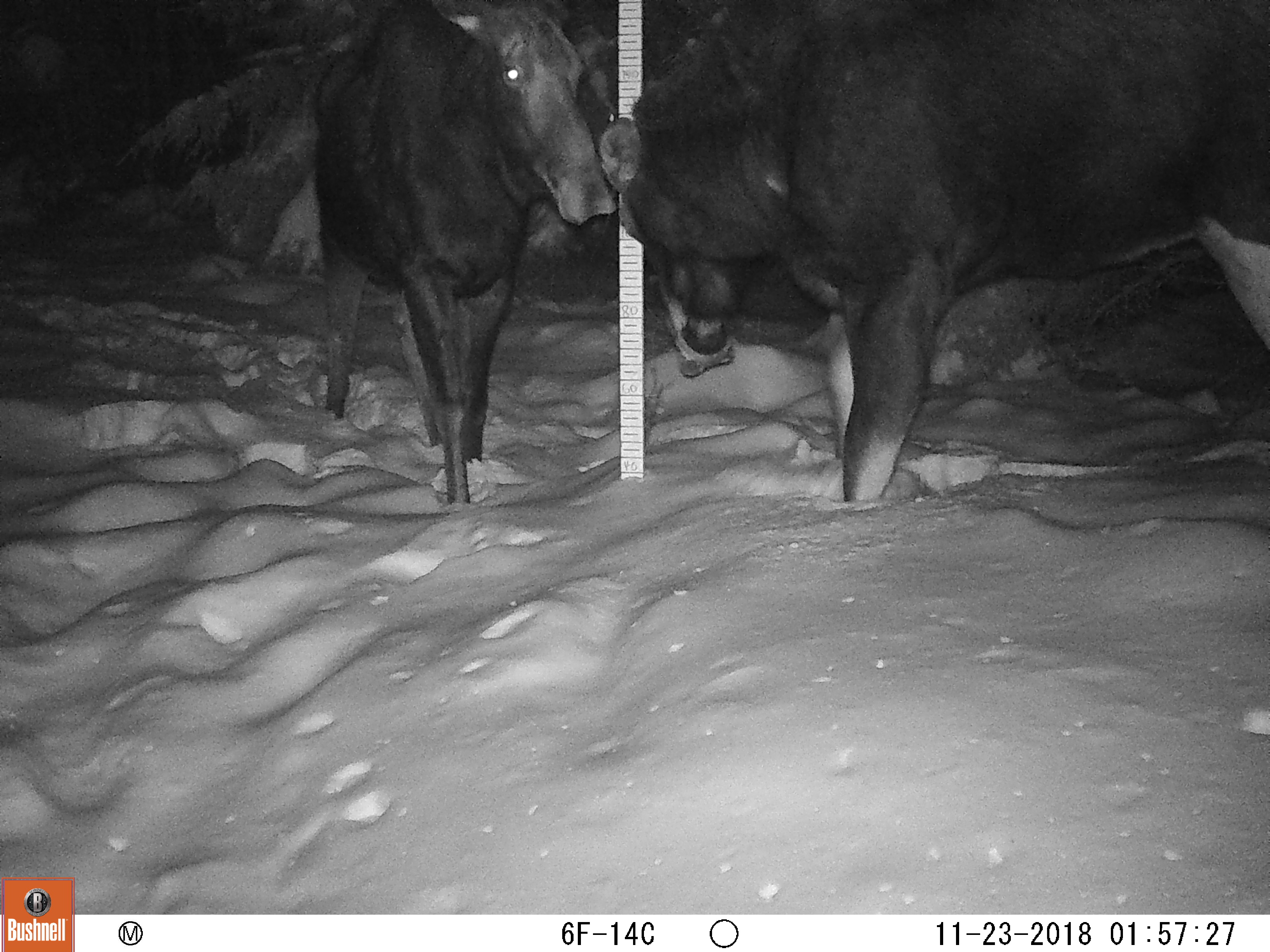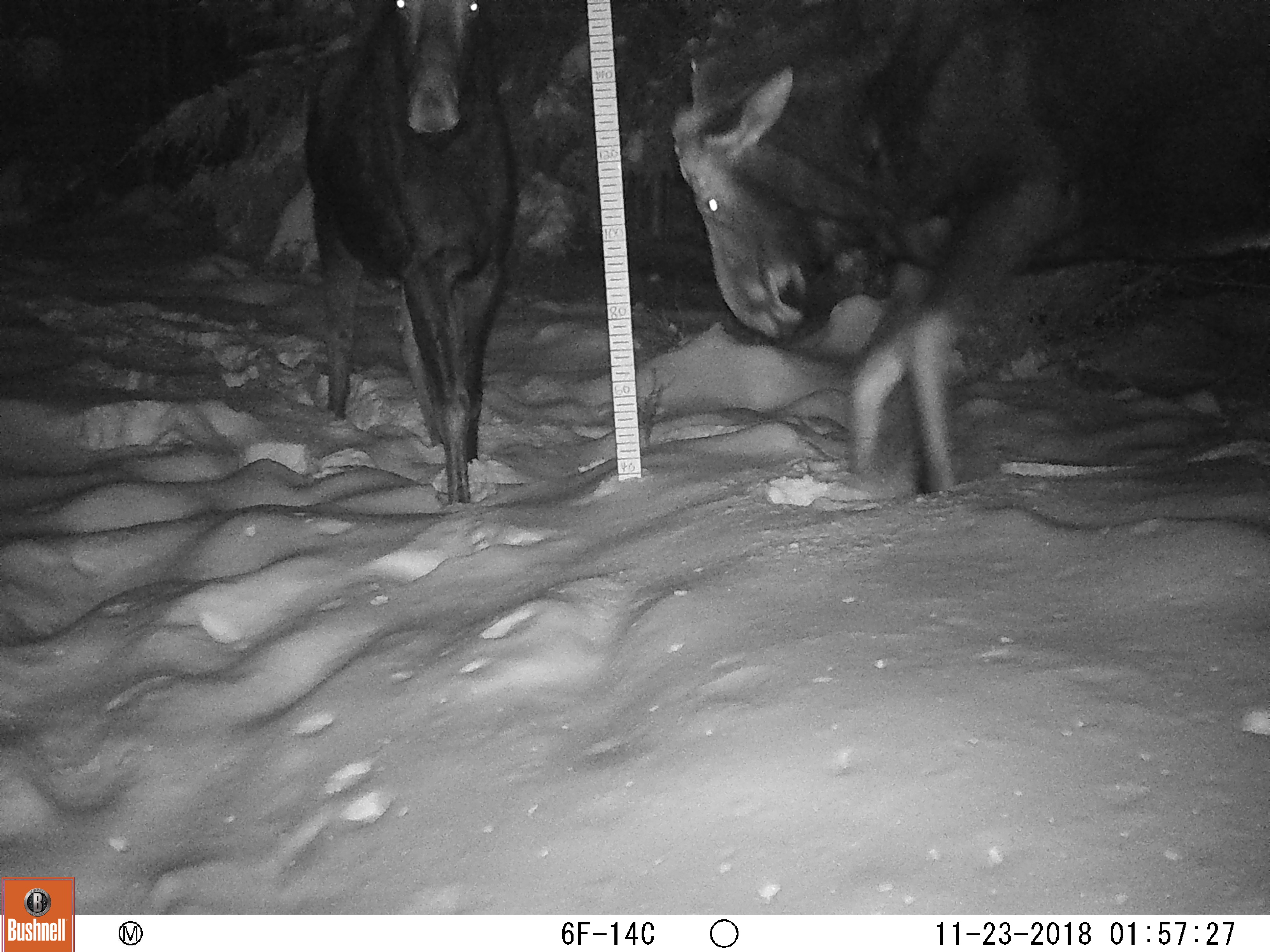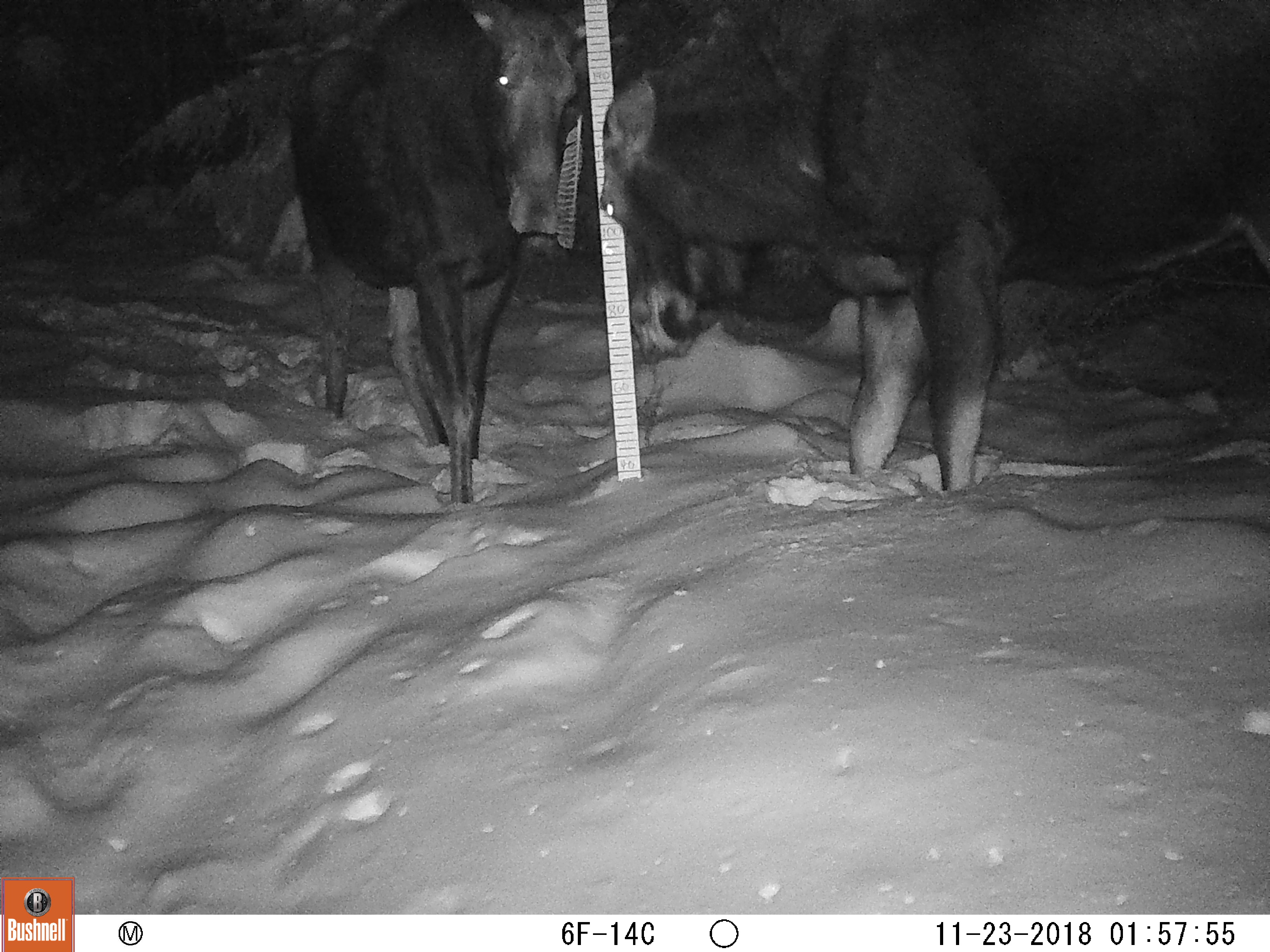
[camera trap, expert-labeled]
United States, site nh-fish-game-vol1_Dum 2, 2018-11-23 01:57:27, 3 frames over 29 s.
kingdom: Animalia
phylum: Chordata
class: Mammalia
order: Artiodactyla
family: Cervidae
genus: Alces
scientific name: Alces alces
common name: moose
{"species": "moose (Alces alces)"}